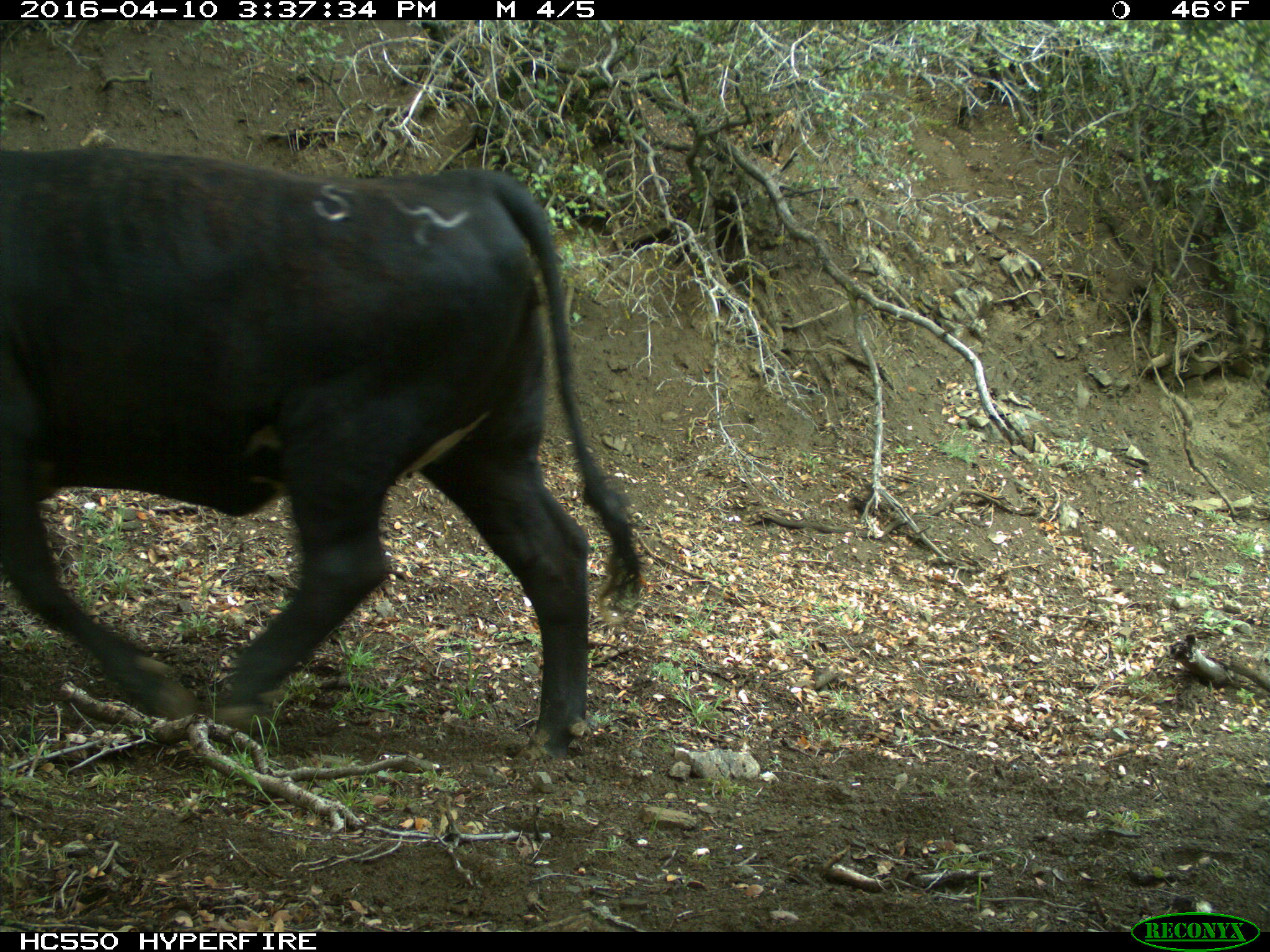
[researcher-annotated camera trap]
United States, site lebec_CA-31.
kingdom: Animalia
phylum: Chordata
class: Mammalia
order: Artiodactyla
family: Bovidae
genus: Bos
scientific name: Bos taurus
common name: domestic cow